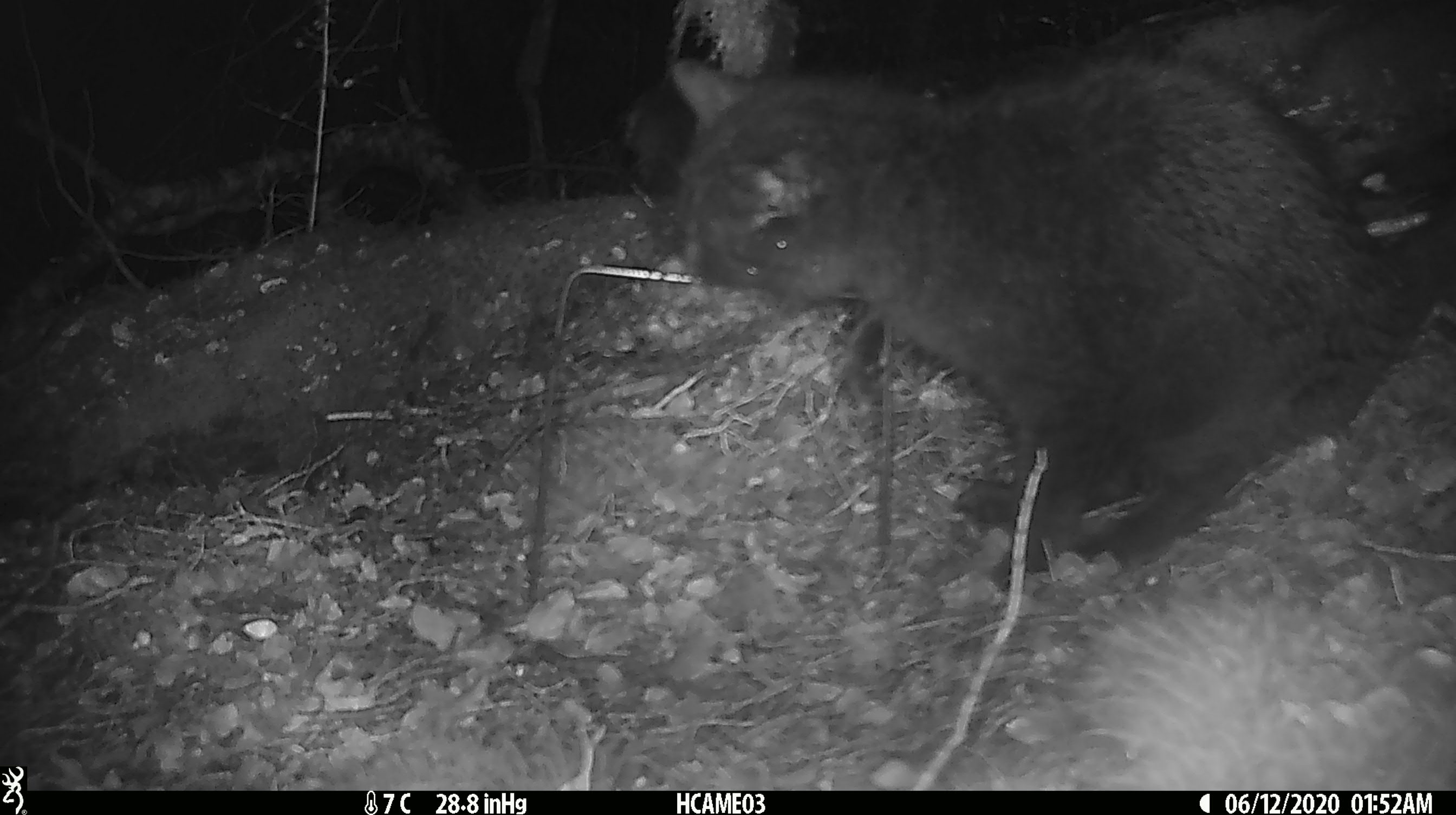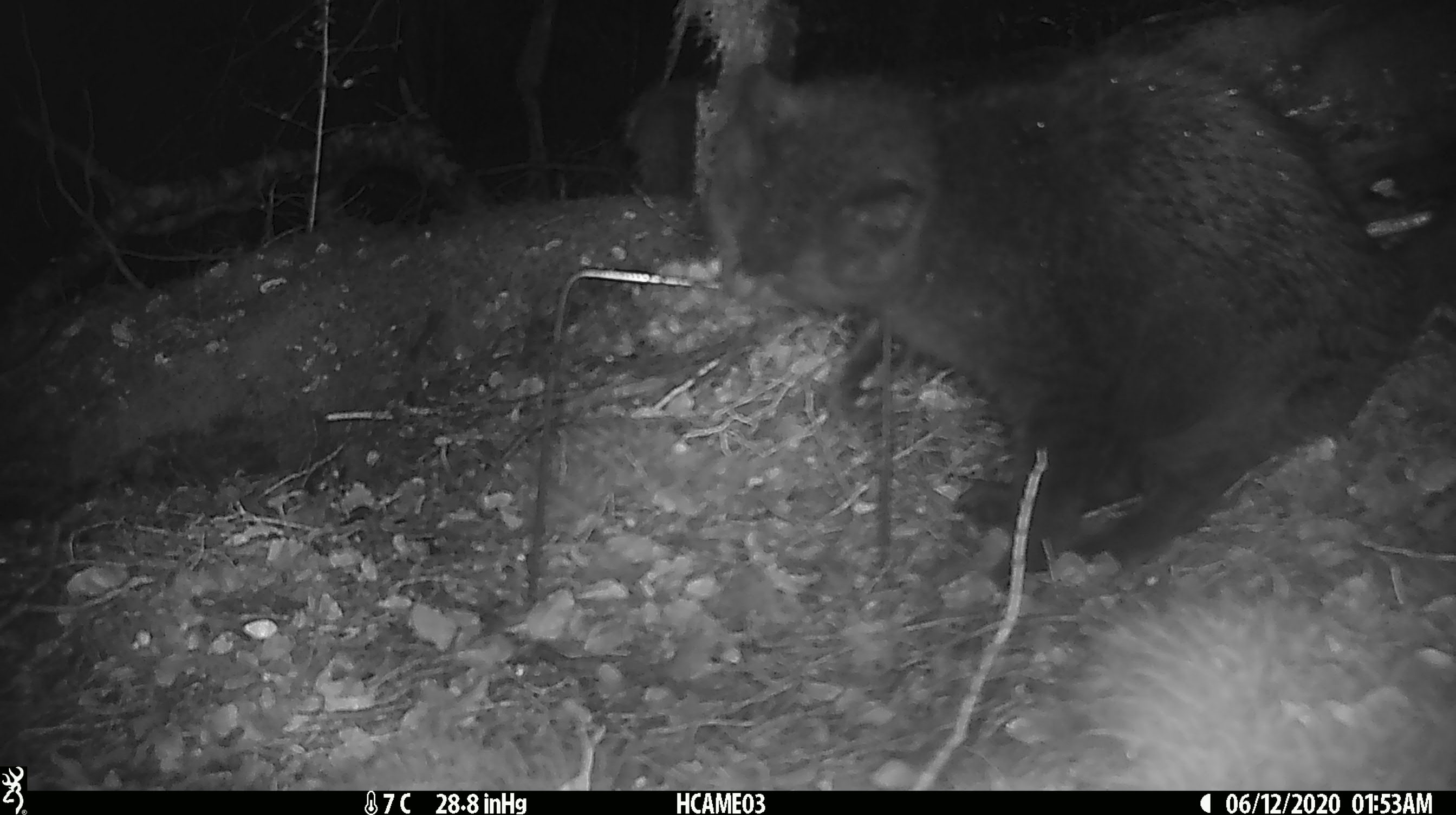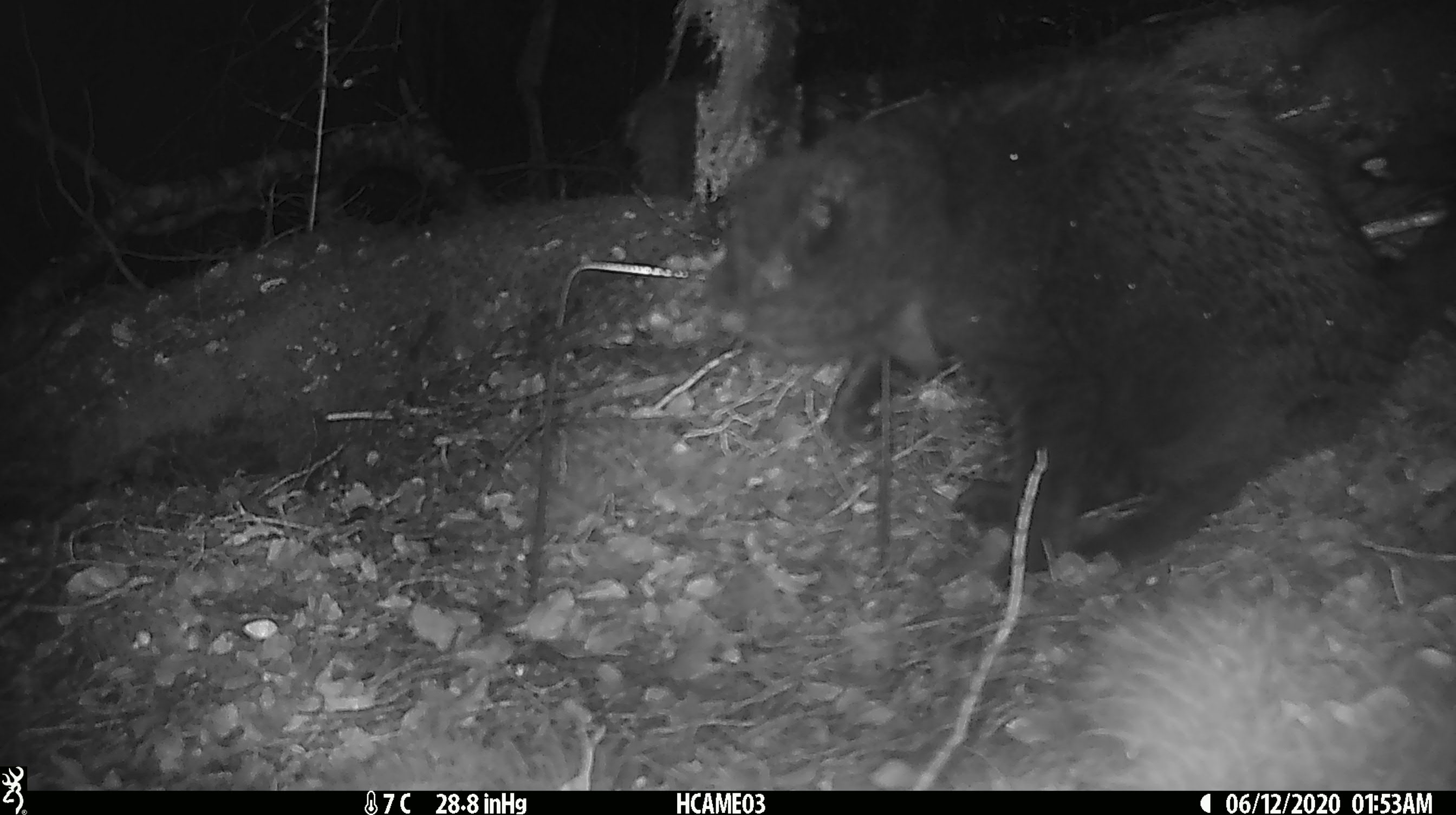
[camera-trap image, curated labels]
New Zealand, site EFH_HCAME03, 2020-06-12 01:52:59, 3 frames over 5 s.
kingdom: Animalia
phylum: Chordata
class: Mammalia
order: Carnivora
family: Felidae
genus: Felis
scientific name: Felis catus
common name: domestic cat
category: cat